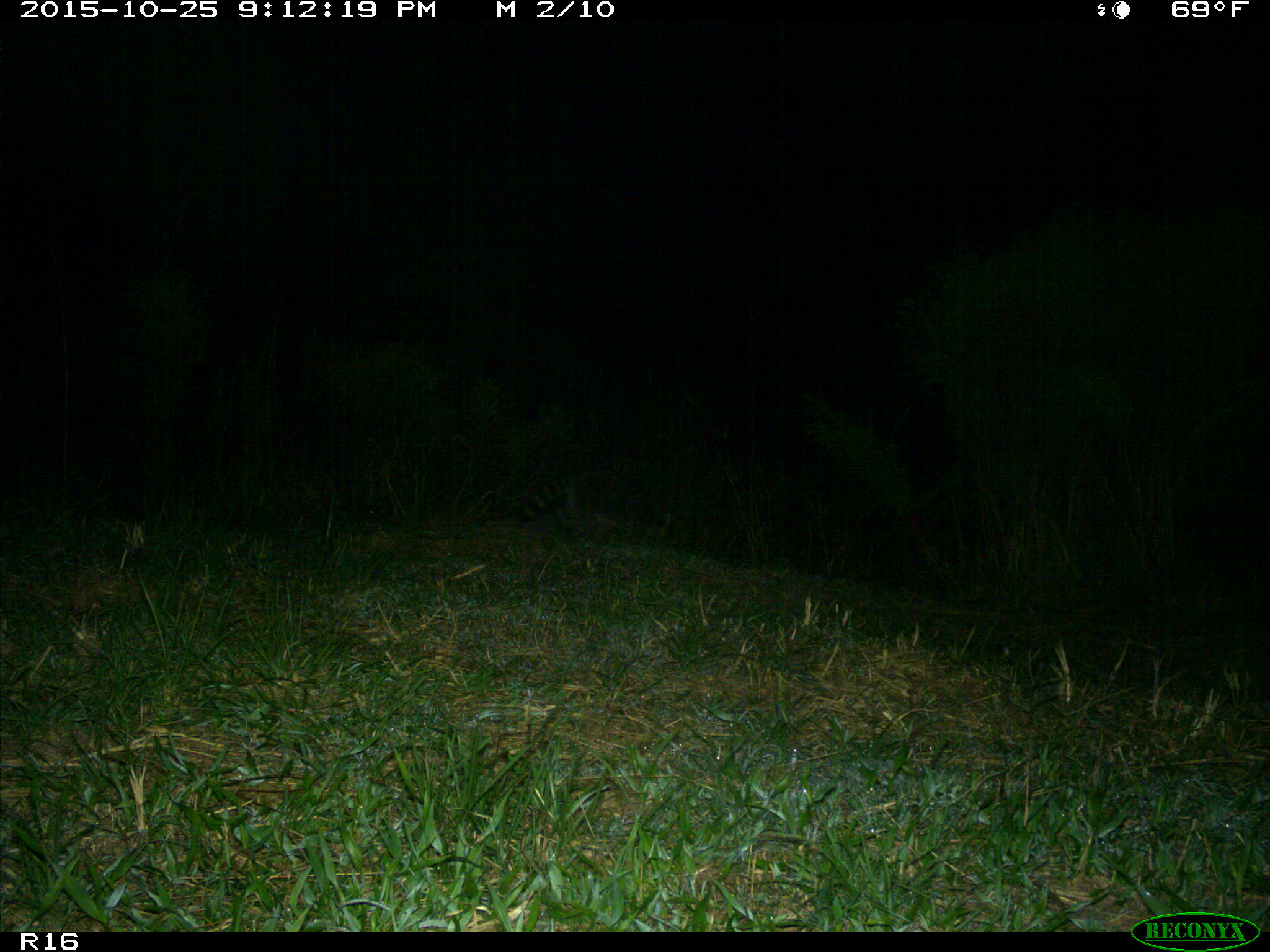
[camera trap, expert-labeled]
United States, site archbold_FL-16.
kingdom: Animalia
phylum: Chordata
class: Mammalia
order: Carnivora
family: Procyonidae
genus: Procyon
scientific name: Procyon lotor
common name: common raccoon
Procyon lotor (common raccoon).